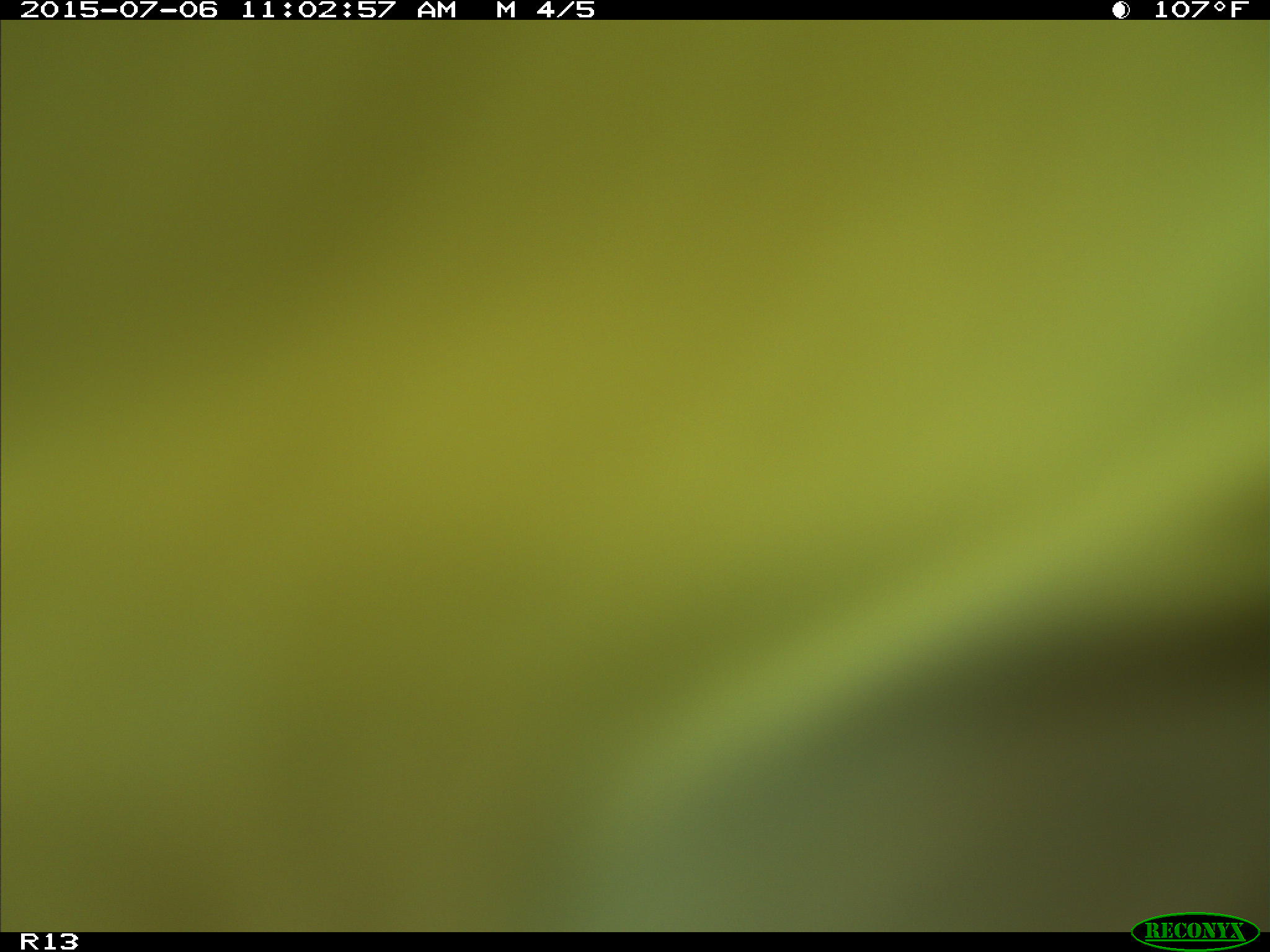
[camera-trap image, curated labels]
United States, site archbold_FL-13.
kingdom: Animalia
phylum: Chordata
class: Mammalia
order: Artiodactyla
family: Bovidae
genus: Bos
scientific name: Bos taurus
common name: domestic cow